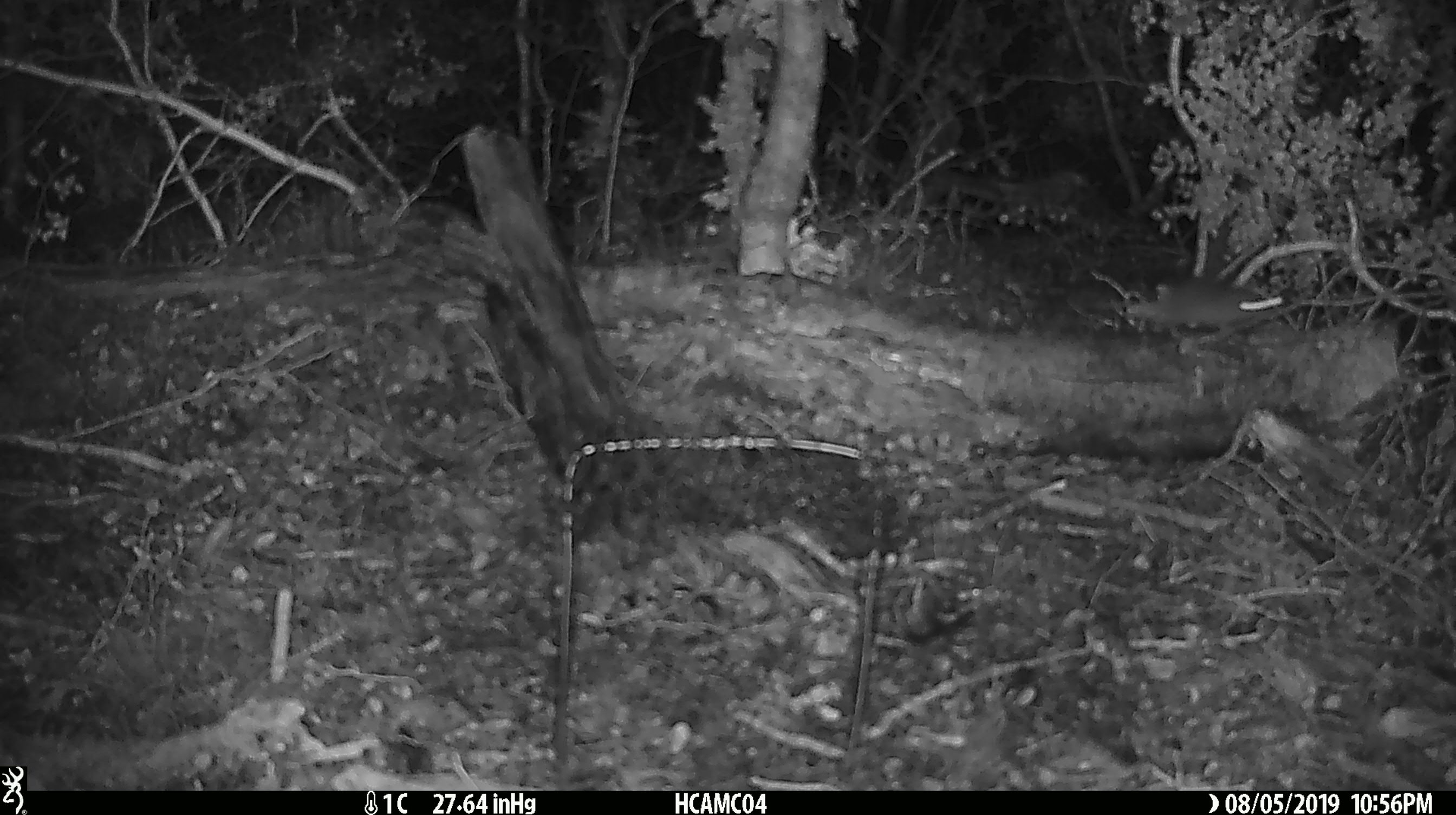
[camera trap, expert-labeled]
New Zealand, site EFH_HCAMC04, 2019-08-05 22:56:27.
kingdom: Animalia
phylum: Chordata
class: Mammalia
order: Rodentia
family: Muridae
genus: Mus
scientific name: Mus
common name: mouse